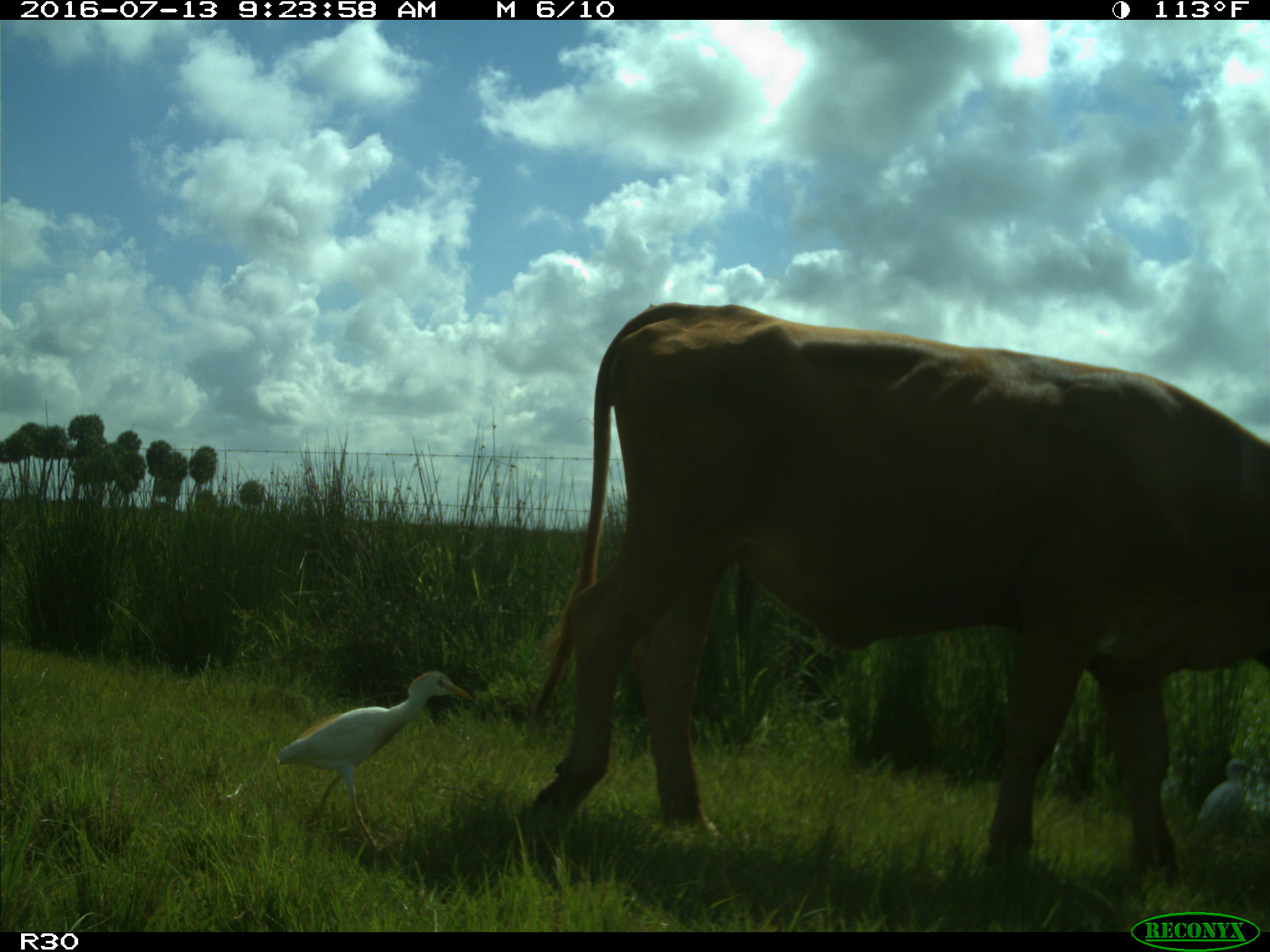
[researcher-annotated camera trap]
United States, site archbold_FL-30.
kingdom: Animalia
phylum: Chordata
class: Mammalia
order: Artiodactyla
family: Bovidae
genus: Bos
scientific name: Bos taurus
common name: domestic cow